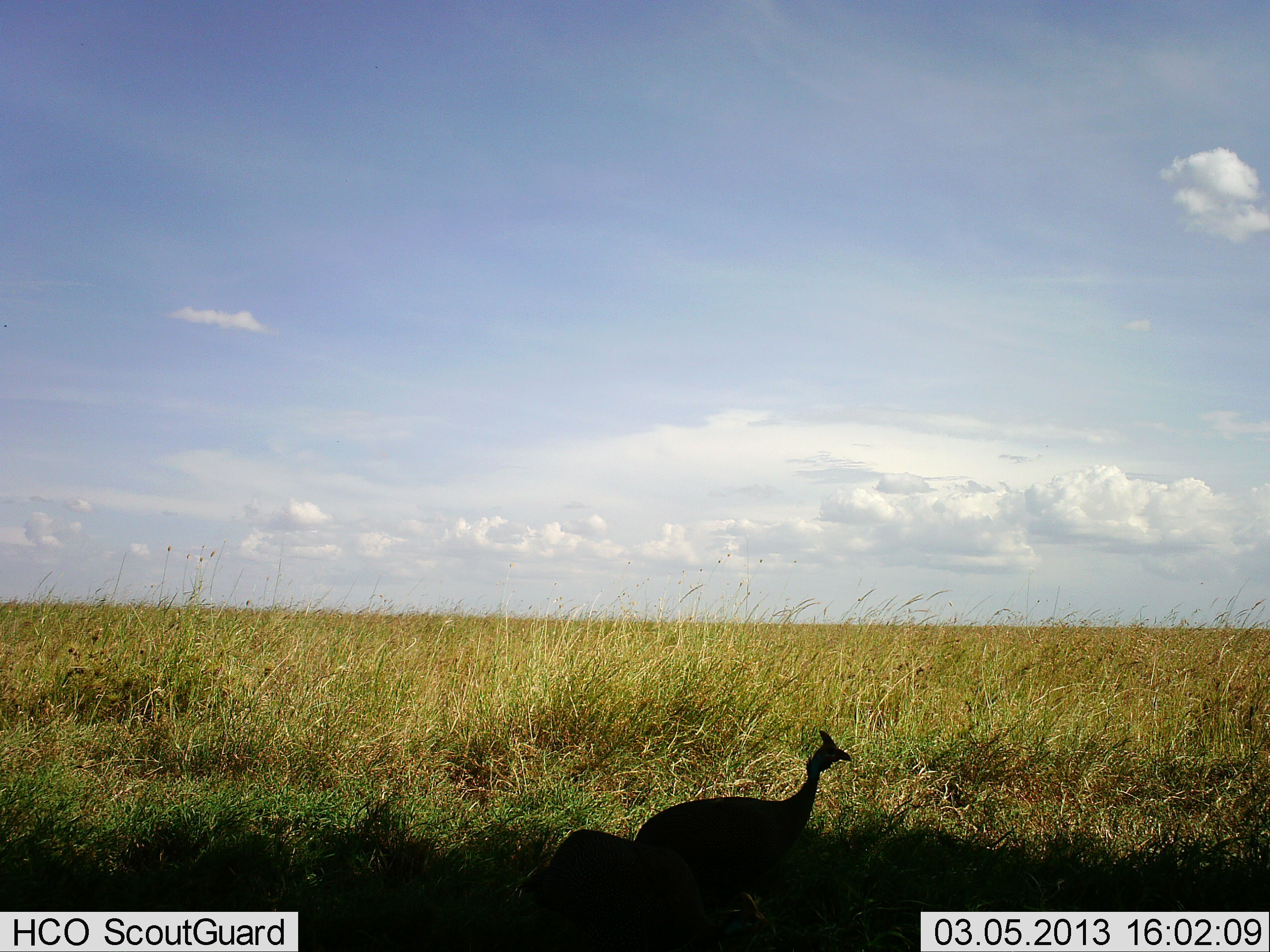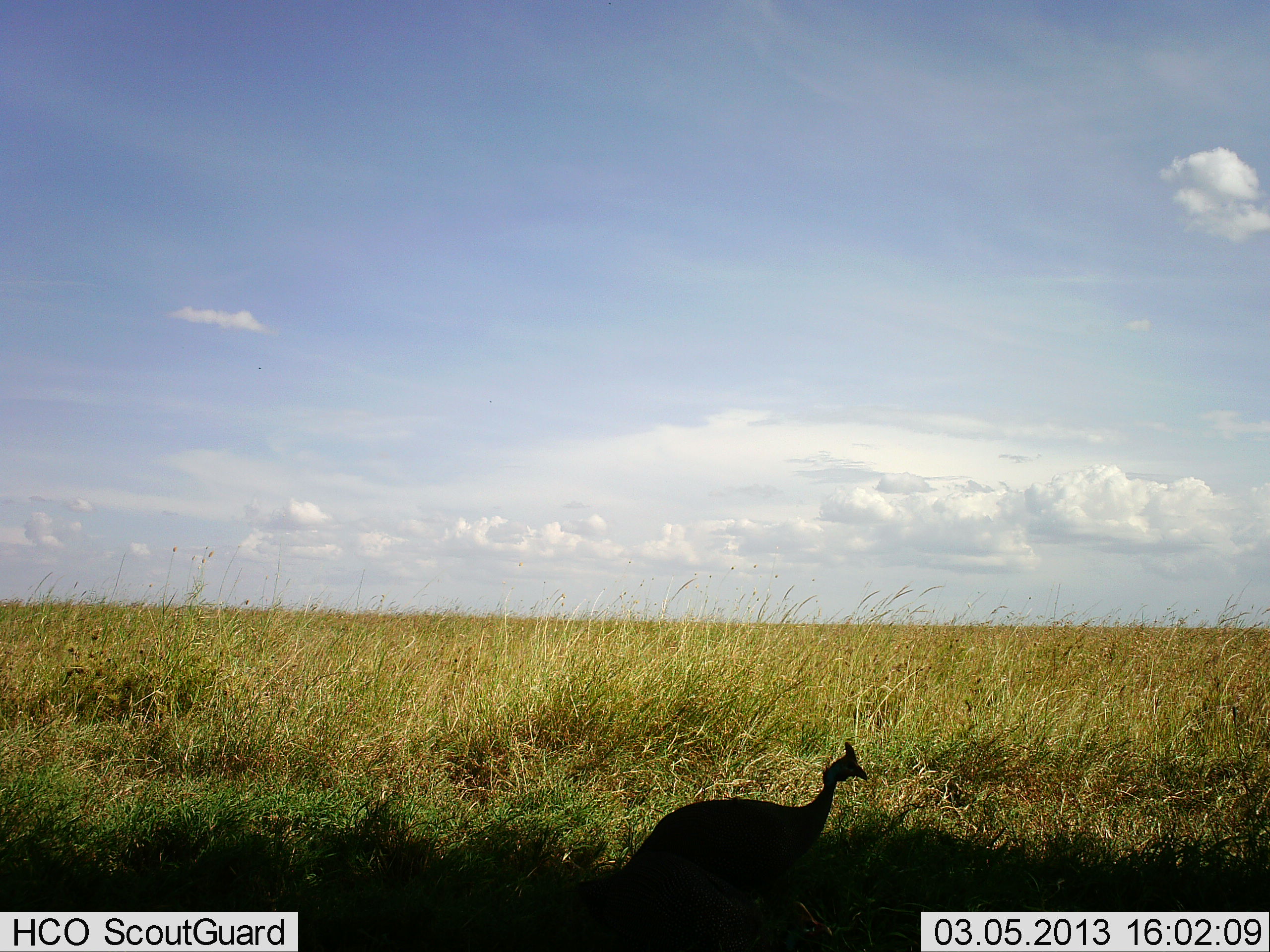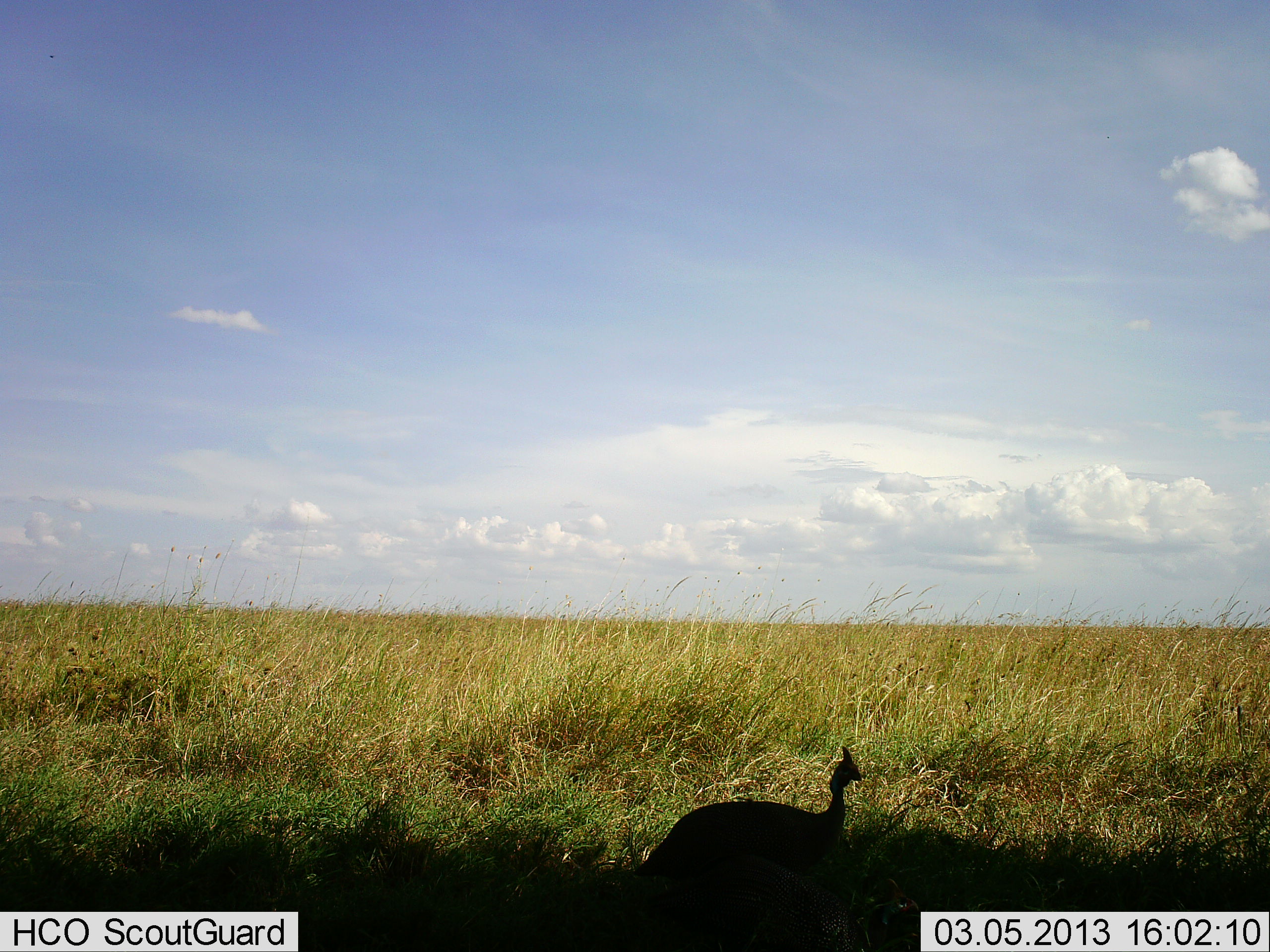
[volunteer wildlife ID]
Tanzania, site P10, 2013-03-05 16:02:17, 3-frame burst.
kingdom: Animalia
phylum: Chordata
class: Aves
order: Galliformes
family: Numididae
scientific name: Numididae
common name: guinea fowl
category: guineafowl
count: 1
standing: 73%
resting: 3%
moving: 38%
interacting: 0%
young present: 0%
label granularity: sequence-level